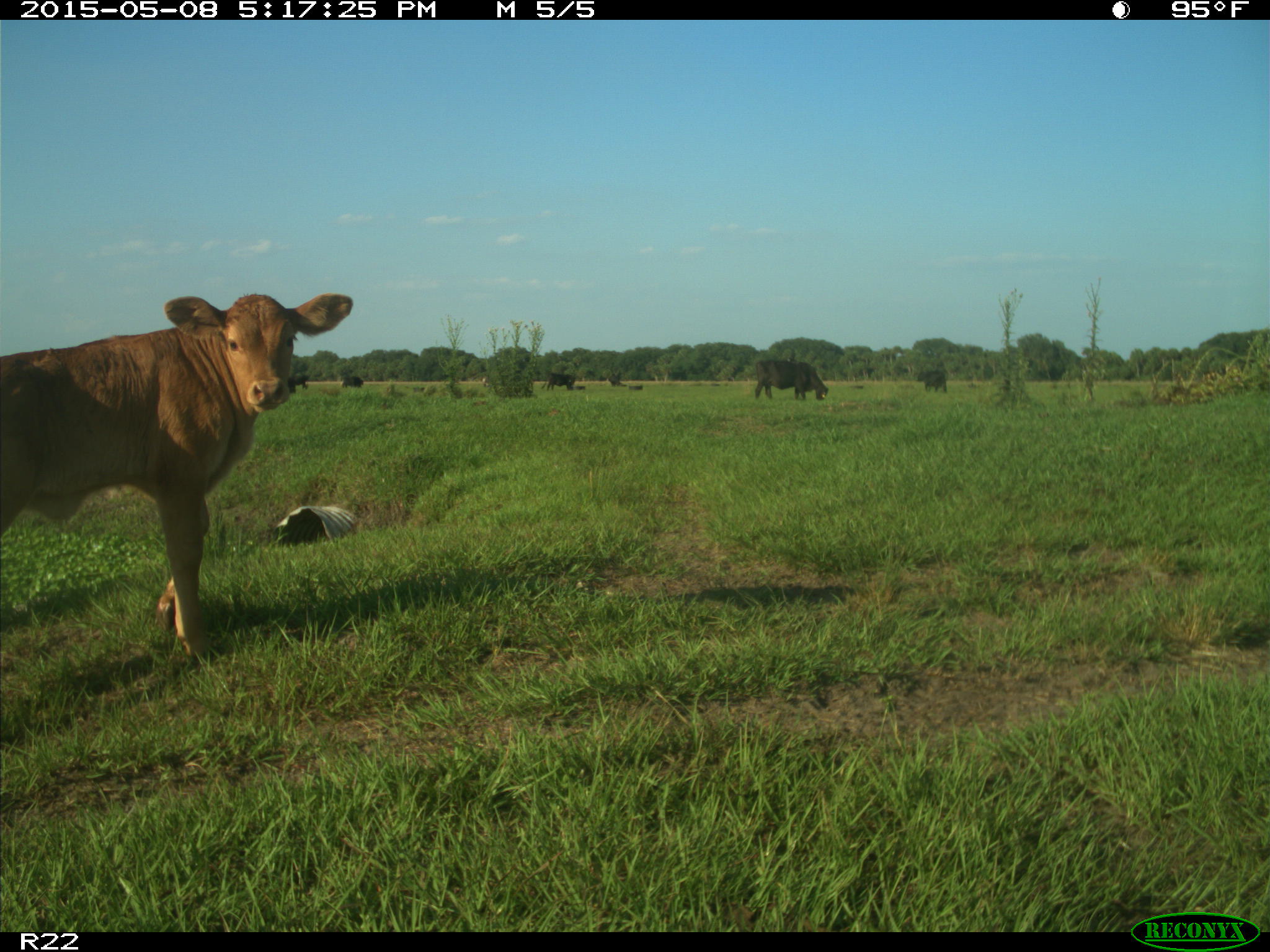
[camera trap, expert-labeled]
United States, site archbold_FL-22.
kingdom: Animalia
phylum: Chordata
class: Mammalia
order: Artiodactyla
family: Bovidae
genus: Bos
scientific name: Bos taurus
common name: domestic cow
Bos taurus (domestic cow).